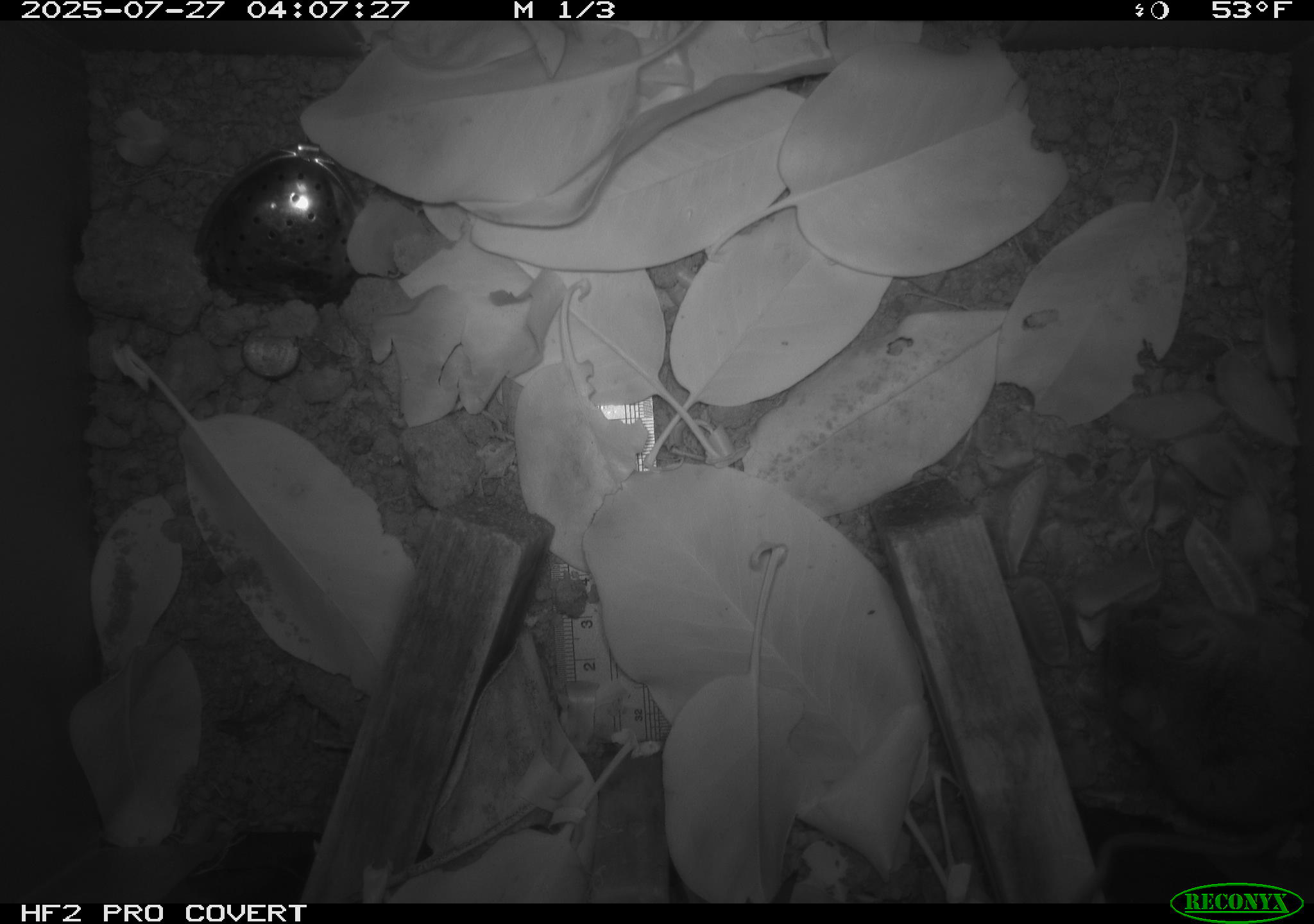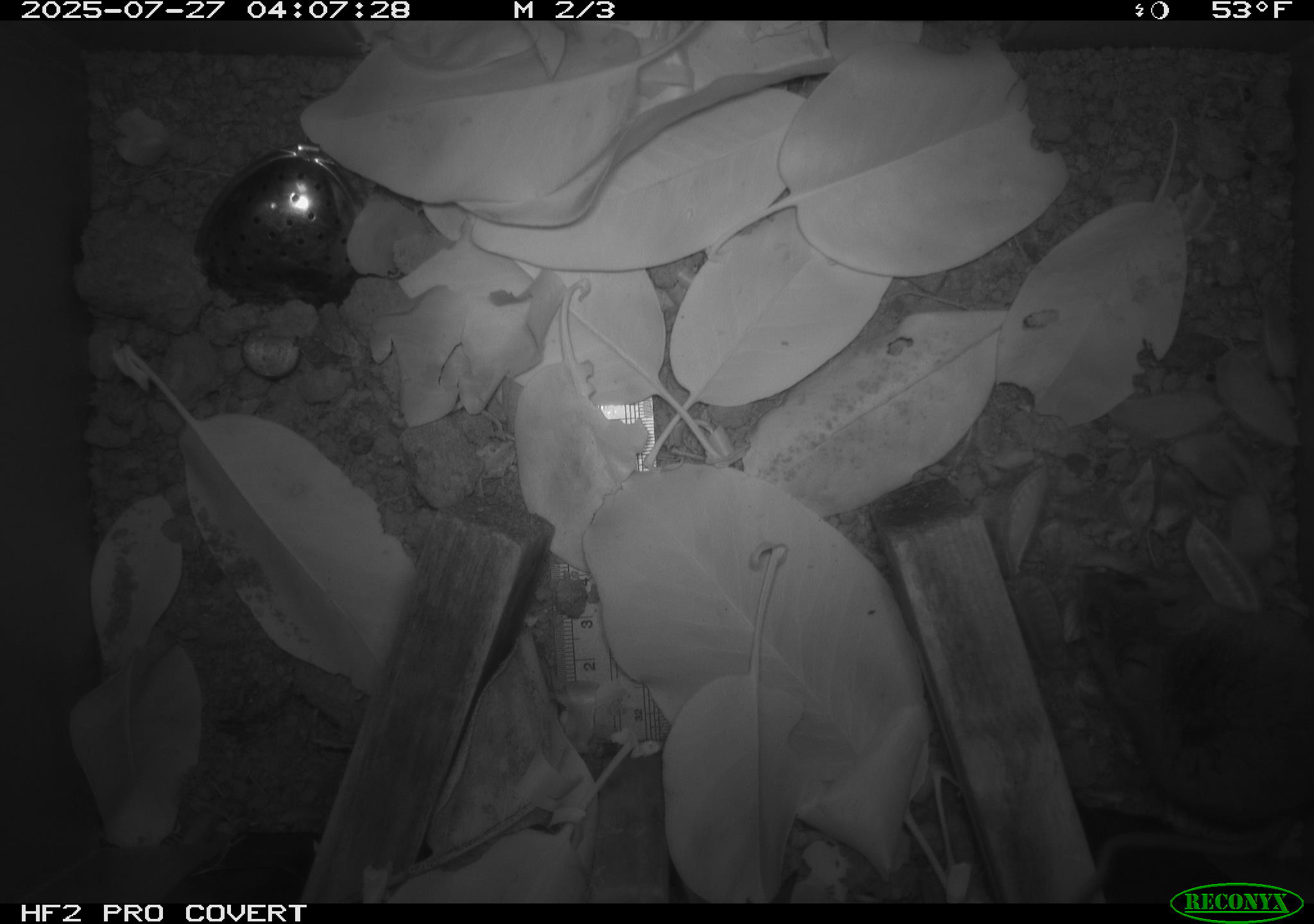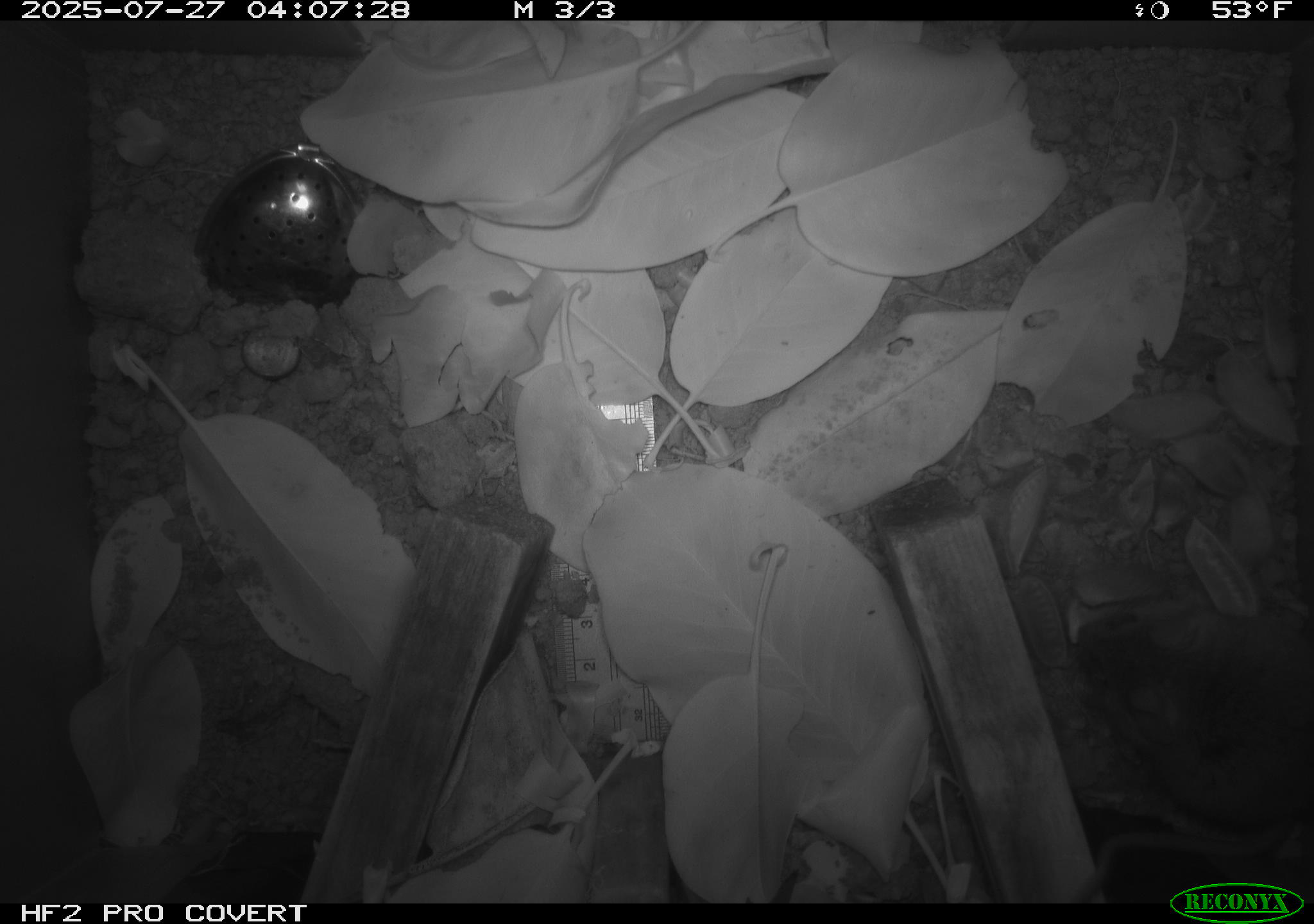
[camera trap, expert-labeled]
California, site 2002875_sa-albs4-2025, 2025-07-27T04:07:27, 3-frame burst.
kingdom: Animalia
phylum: Chordata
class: Mammalia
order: Rodentia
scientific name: Rodentia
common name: mouse species